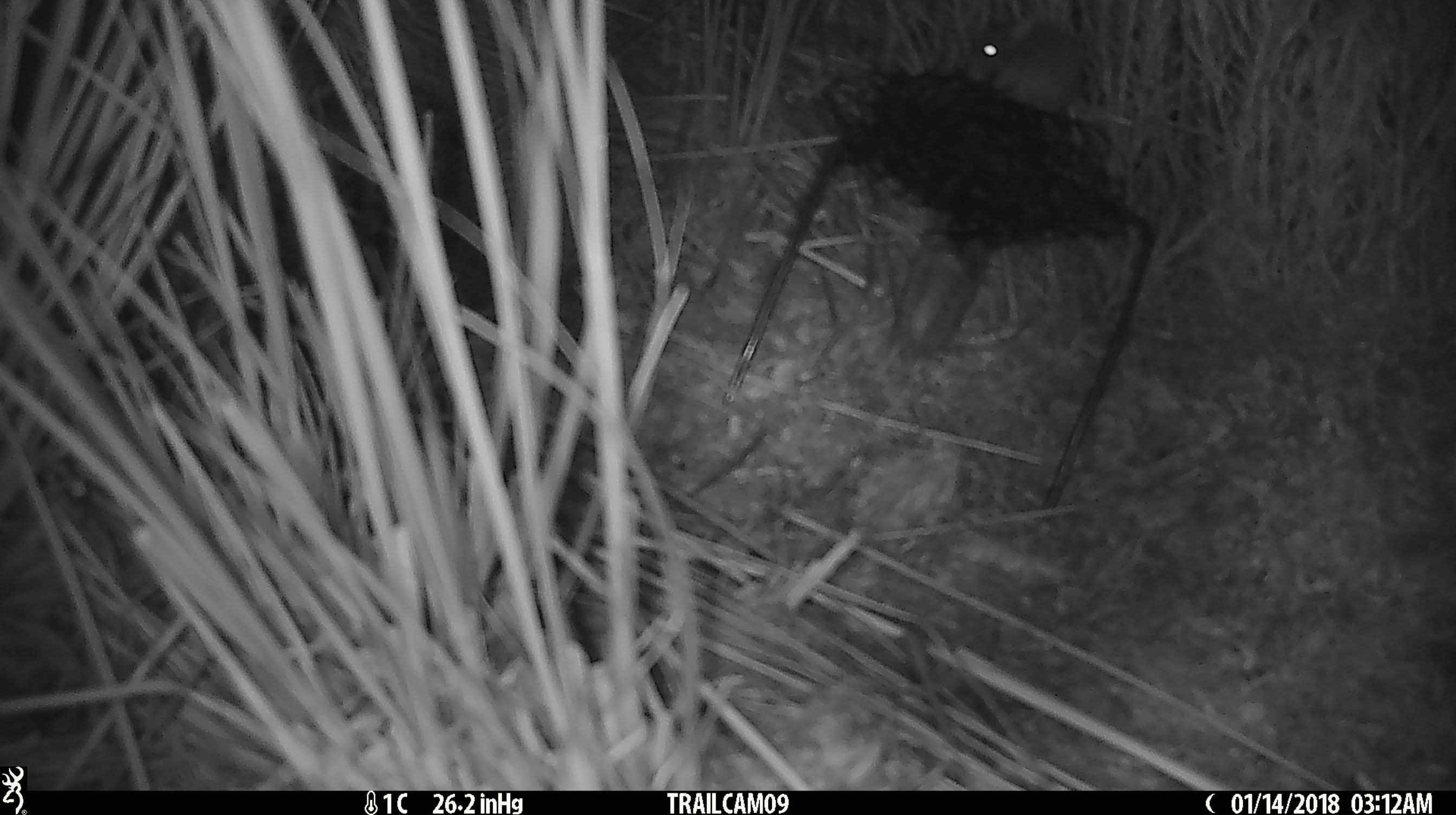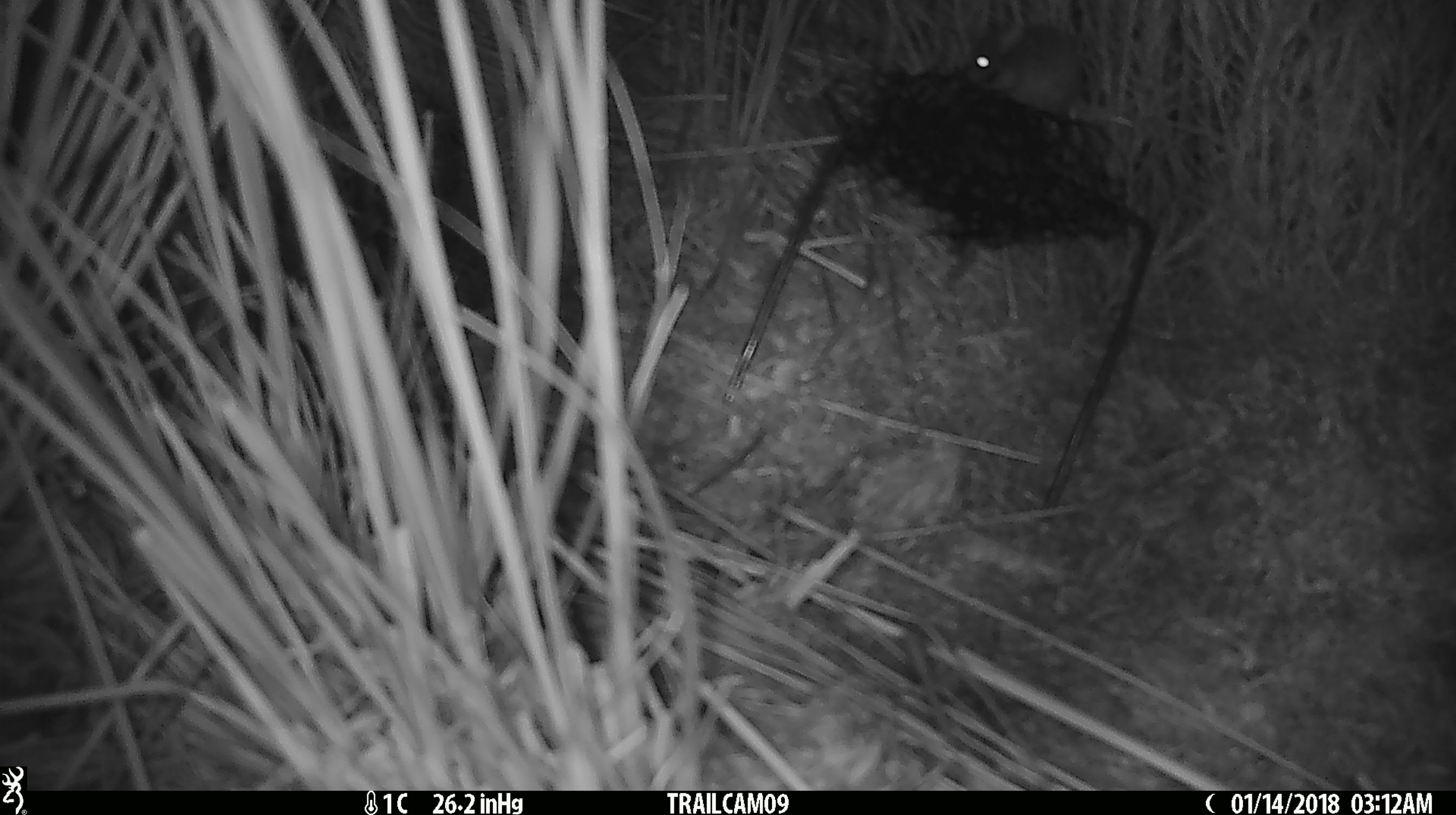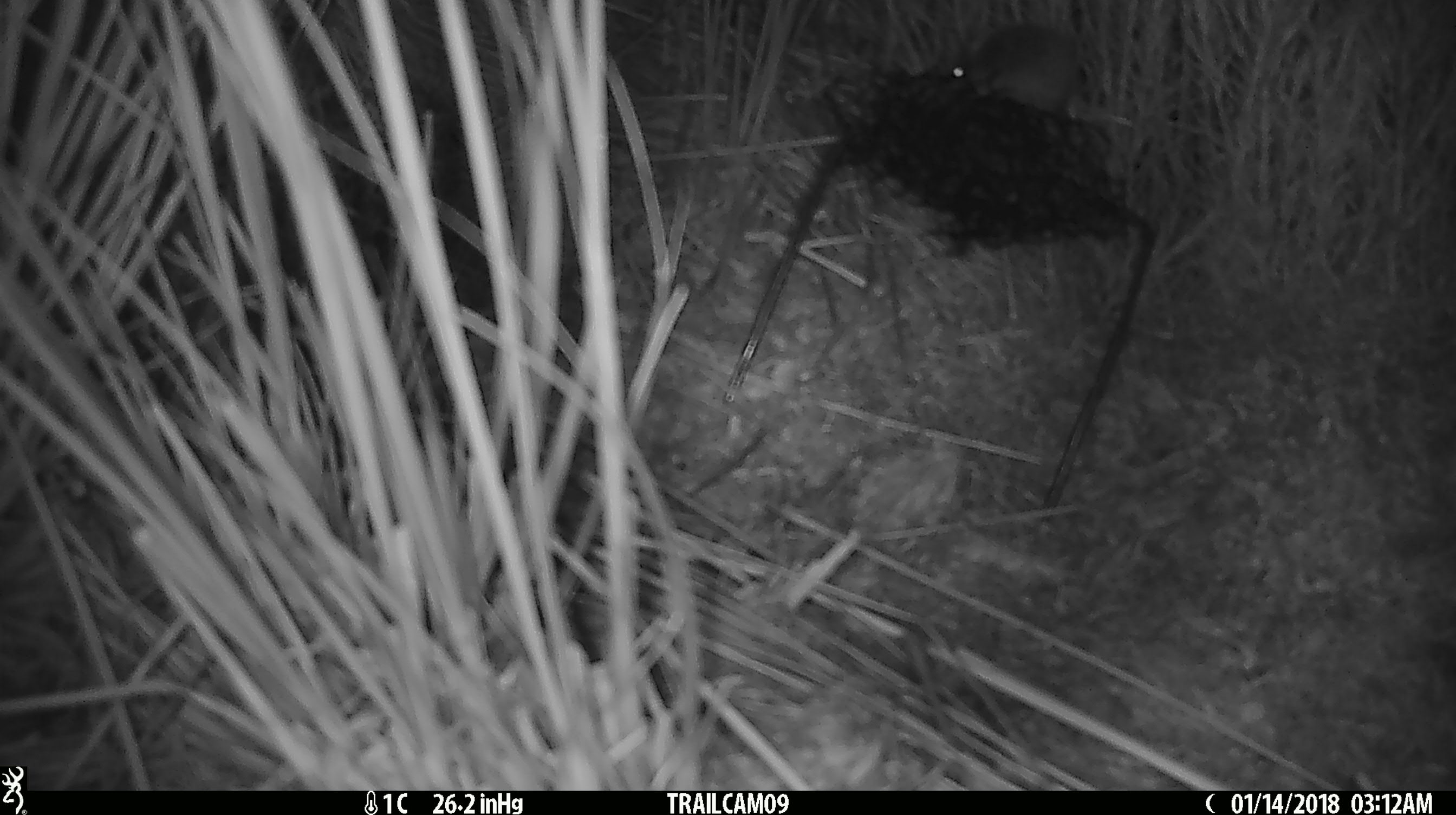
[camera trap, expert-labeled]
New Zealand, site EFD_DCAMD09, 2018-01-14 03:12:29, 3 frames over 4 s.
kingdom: Animalia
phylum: Chordata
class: Mammalia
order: Rodentia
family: Muridae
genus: Mus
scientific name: Mus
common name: mouse